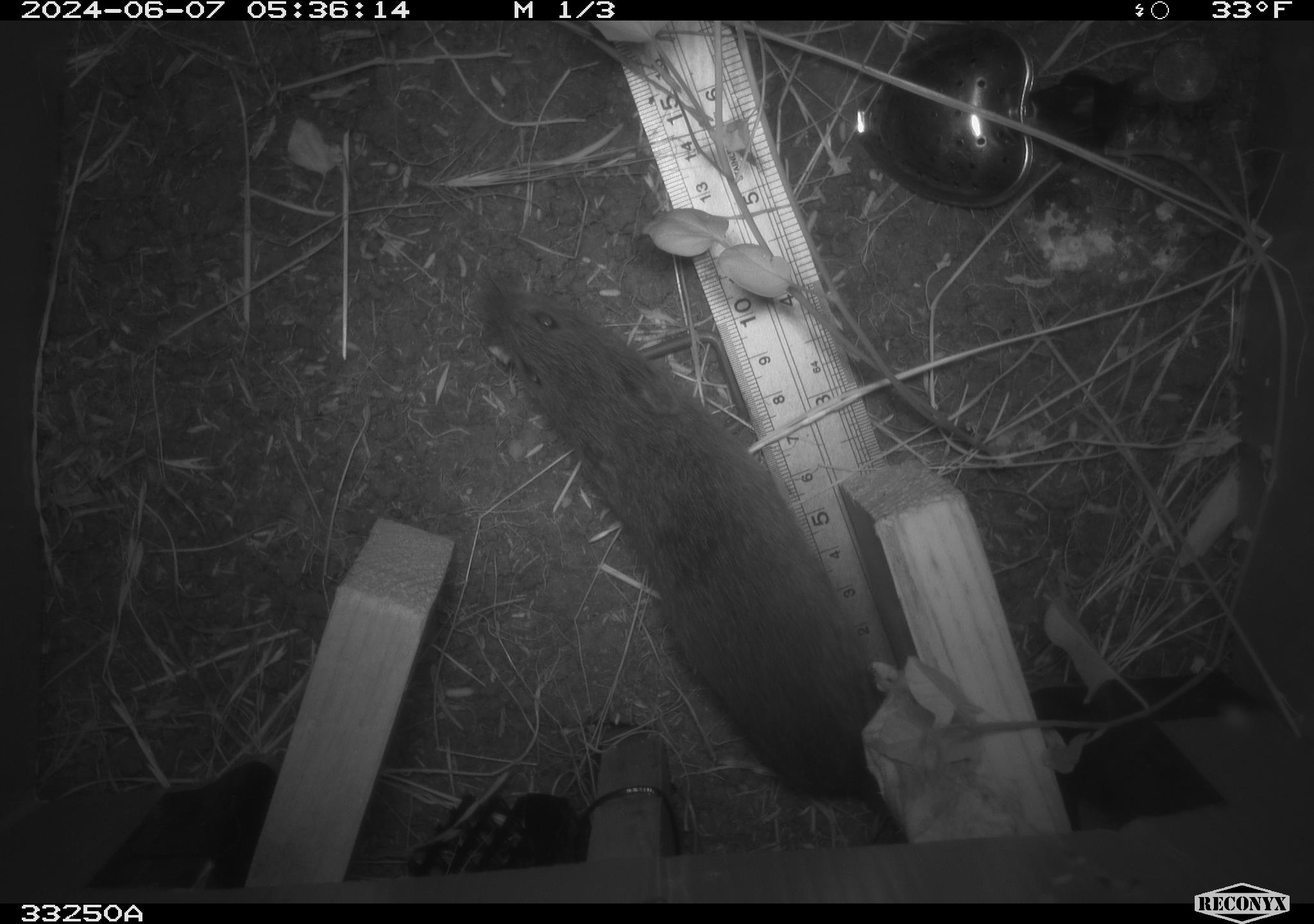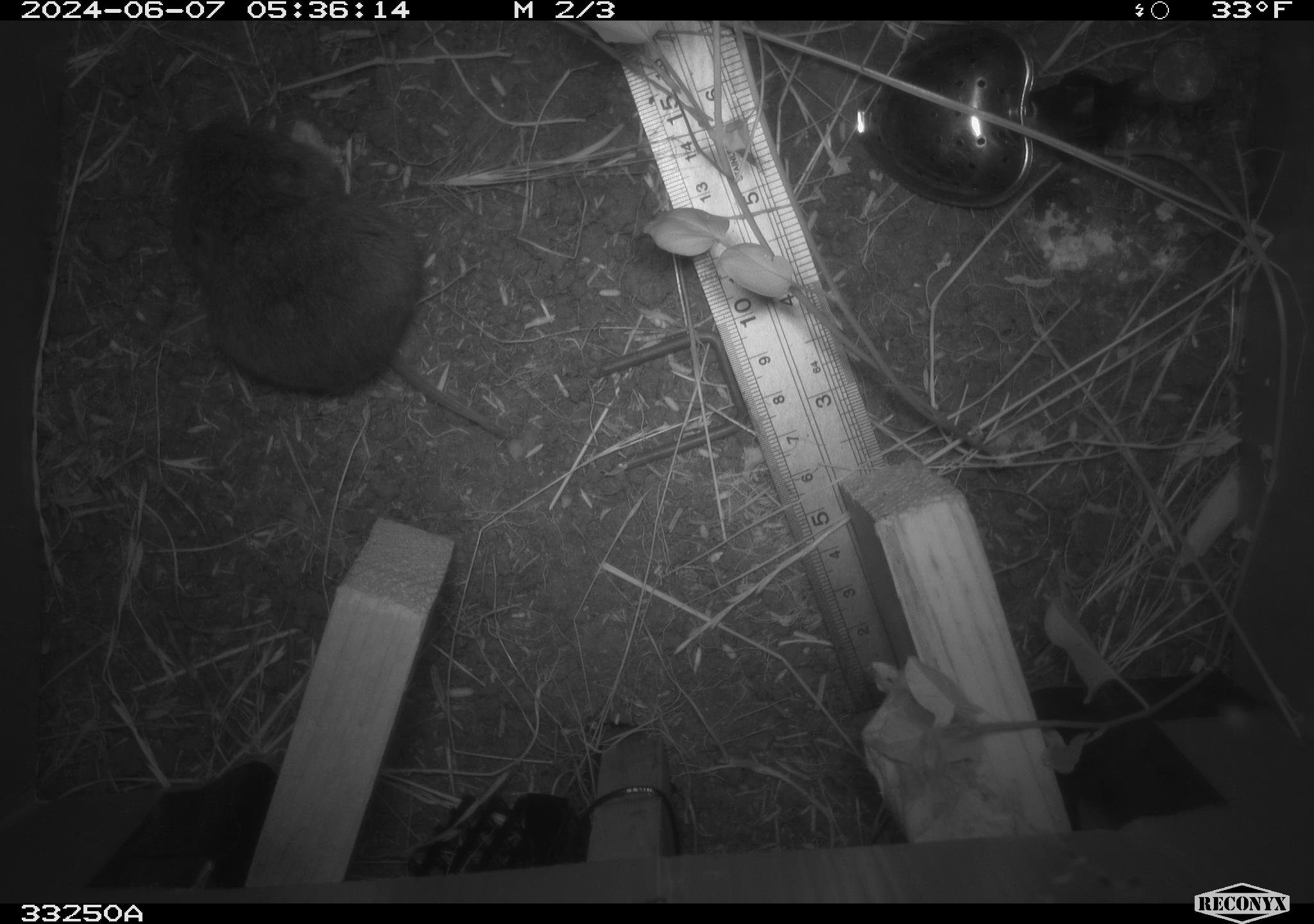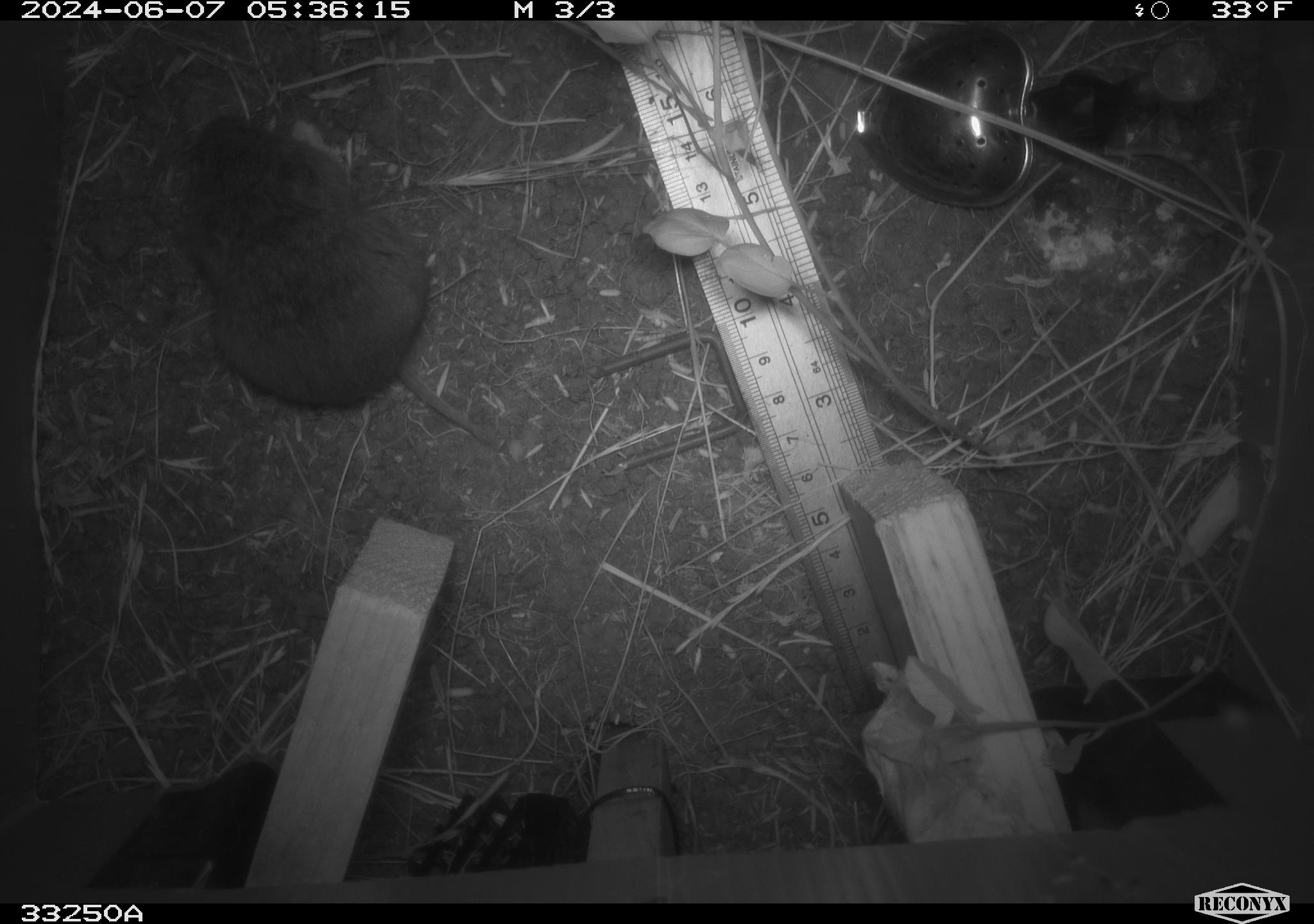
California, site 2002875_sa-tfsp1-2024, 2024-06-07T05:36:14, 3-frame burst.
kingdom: Animalia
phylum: Chordata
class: Mammalia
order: Rodentia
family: Cricetidae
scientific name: Arvicolinae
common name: voles, lemmings, and muskrats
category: arvicolinae subfamily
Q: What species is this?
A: Arvicolinae subfamily (voles, lemmings, and muskrats) (Arvicolinae).